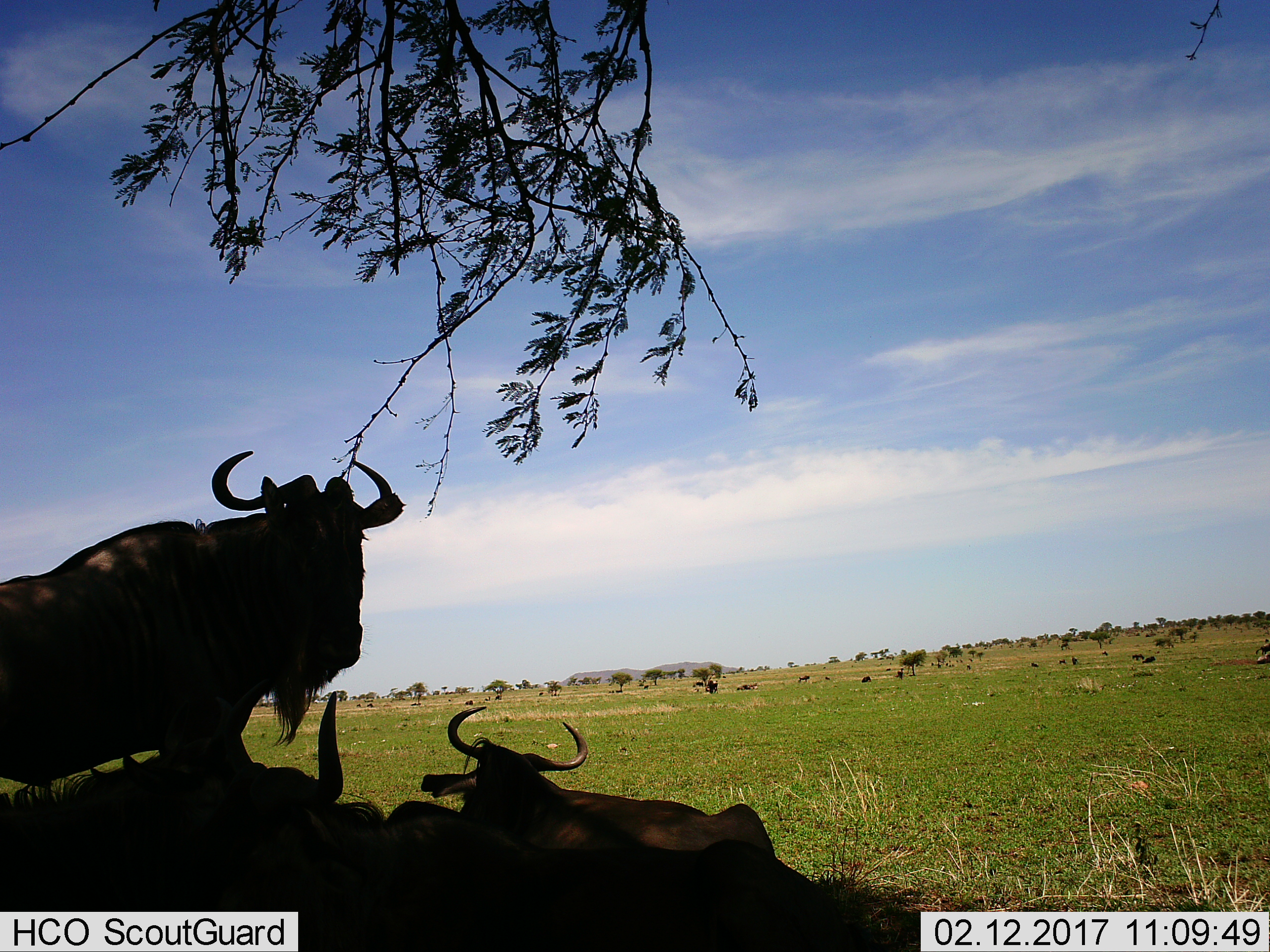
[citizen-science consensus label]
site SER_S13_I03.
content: unidentified animal